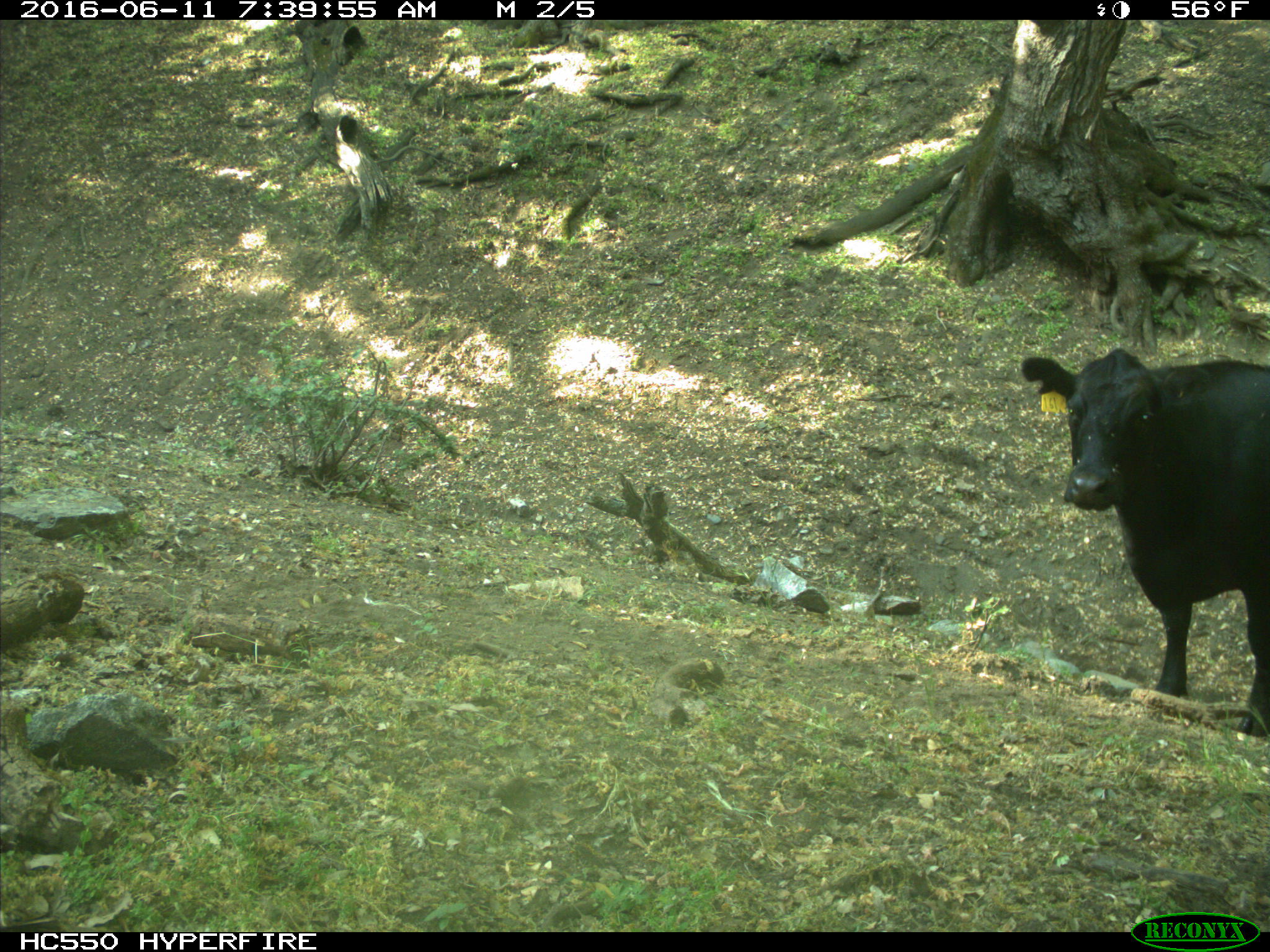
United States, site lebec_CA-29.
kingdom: Animalia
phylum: Chordata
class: Mammalia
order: Artiodactyla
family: Bovidae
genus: Bos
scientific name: Bos taurus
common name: domestic cow